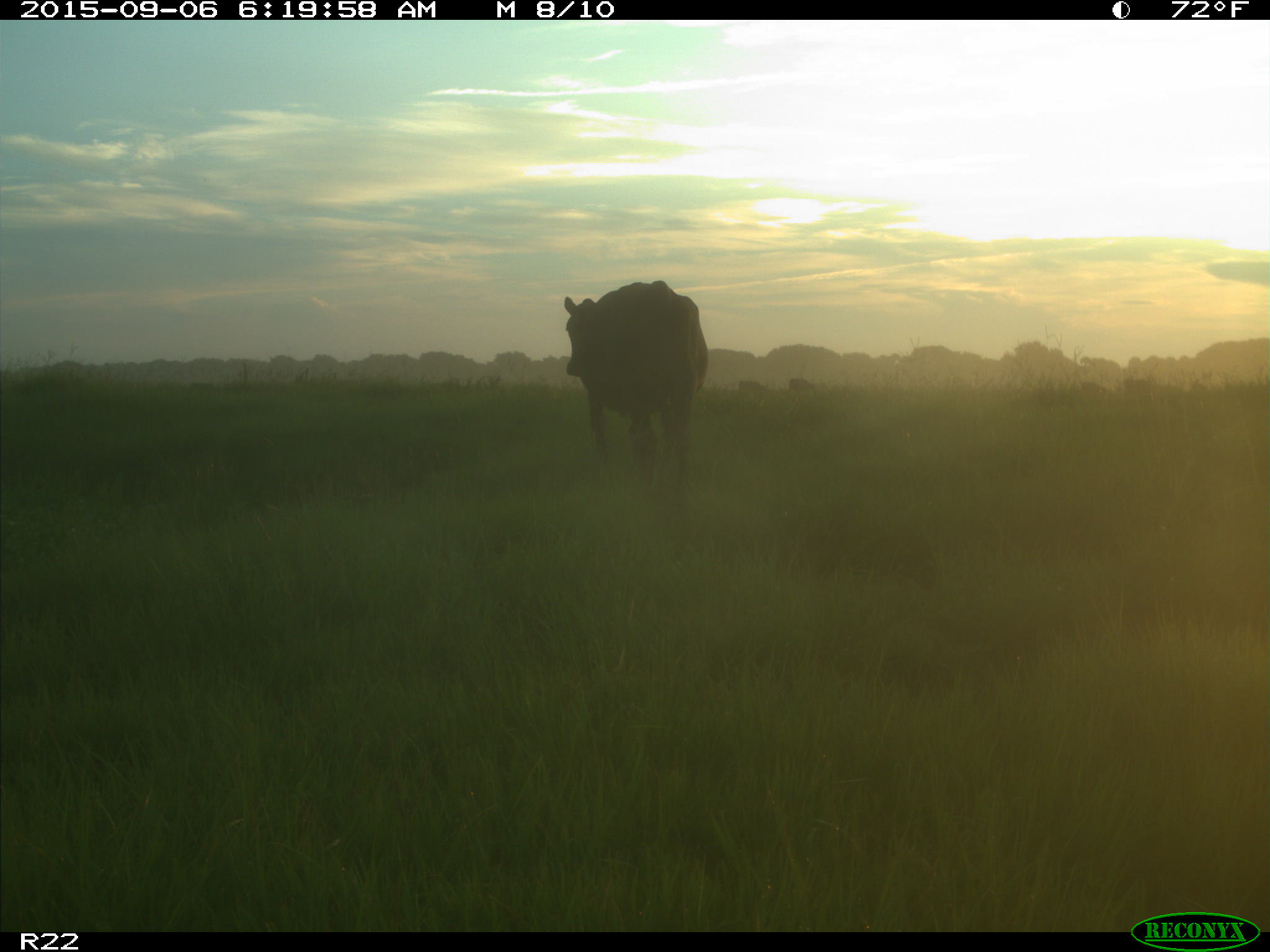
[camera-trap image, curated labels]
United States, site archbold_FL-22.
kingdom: Animalia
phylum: Chordata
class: Mammalia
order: Artiodactyla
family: Bovidae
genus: Bos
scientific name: Bos taurus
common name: domestic cow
Bos taurus (domestic cow).